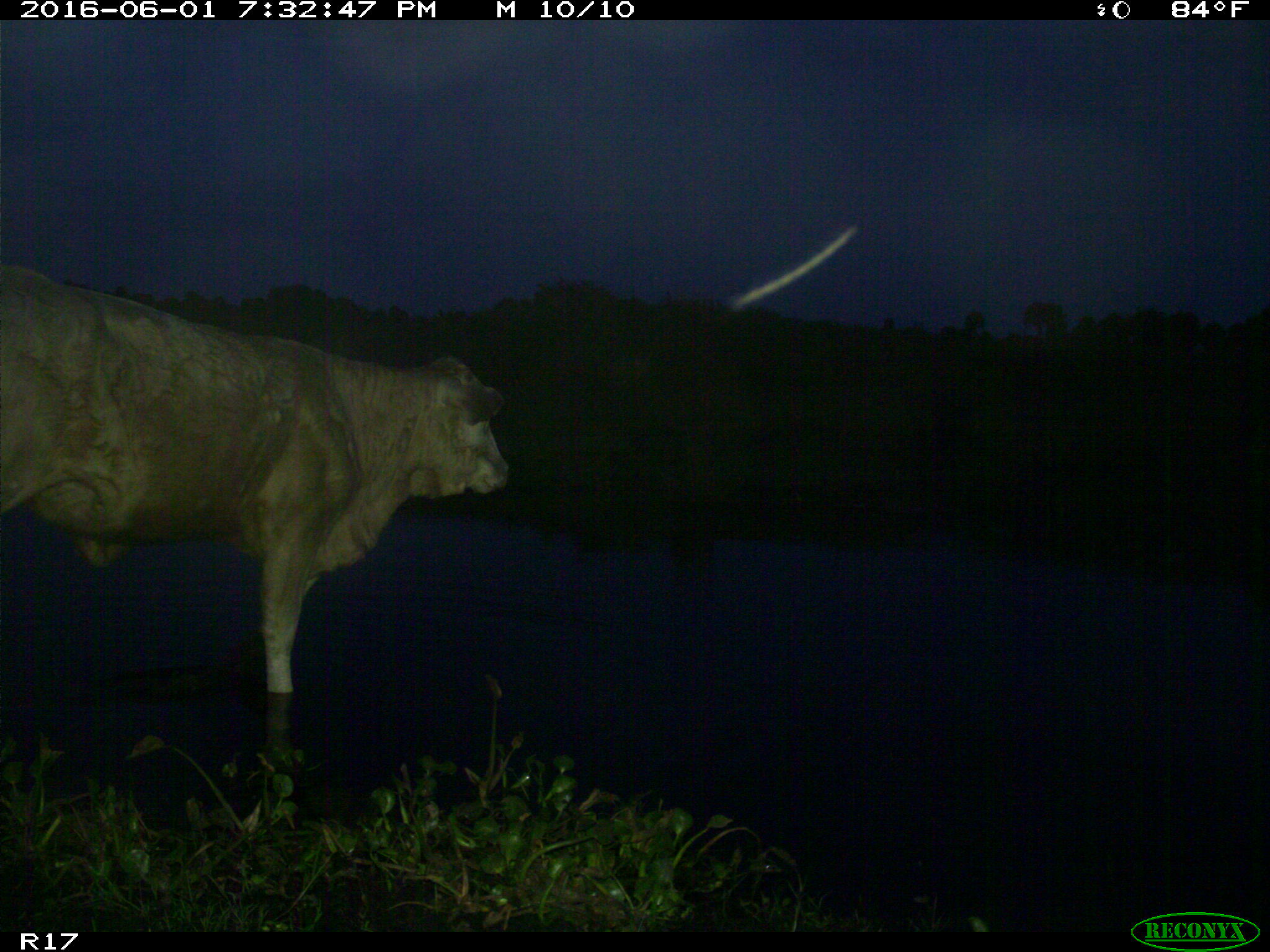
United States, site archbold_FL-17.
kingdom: Animalia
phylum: Chordata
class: Mammalia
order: Artiodactyla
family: Bovidae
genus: Bos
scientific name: Bos taurus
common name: domestic cow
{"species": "Bos taurus (domestic cow)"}